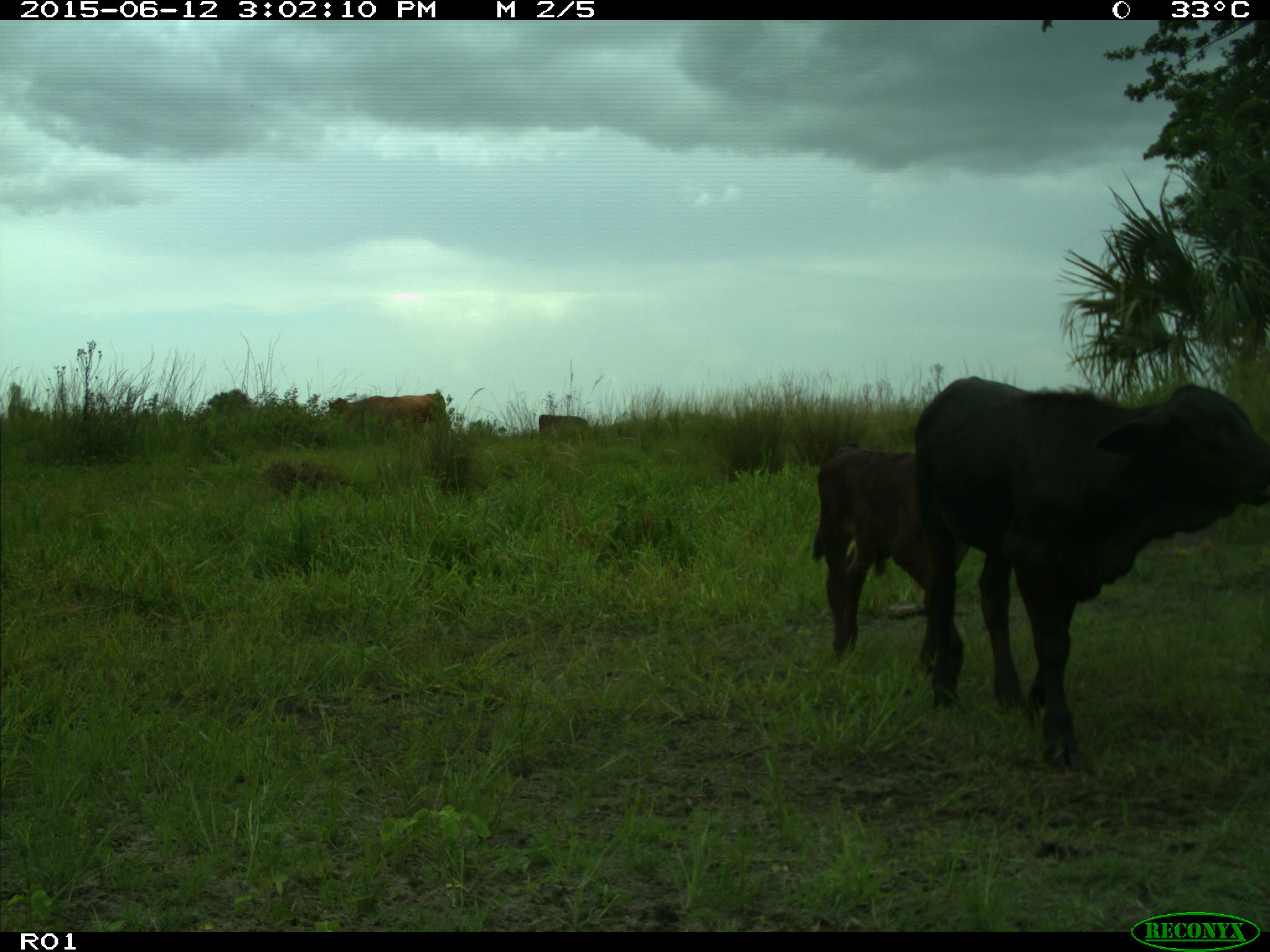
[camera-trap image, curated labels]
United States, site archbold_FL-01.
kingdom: Animalia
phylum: Chordata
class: Mammalia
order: Artiodactyla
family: Bovidae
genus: Bos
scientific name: Bos taurus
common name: domestic cow